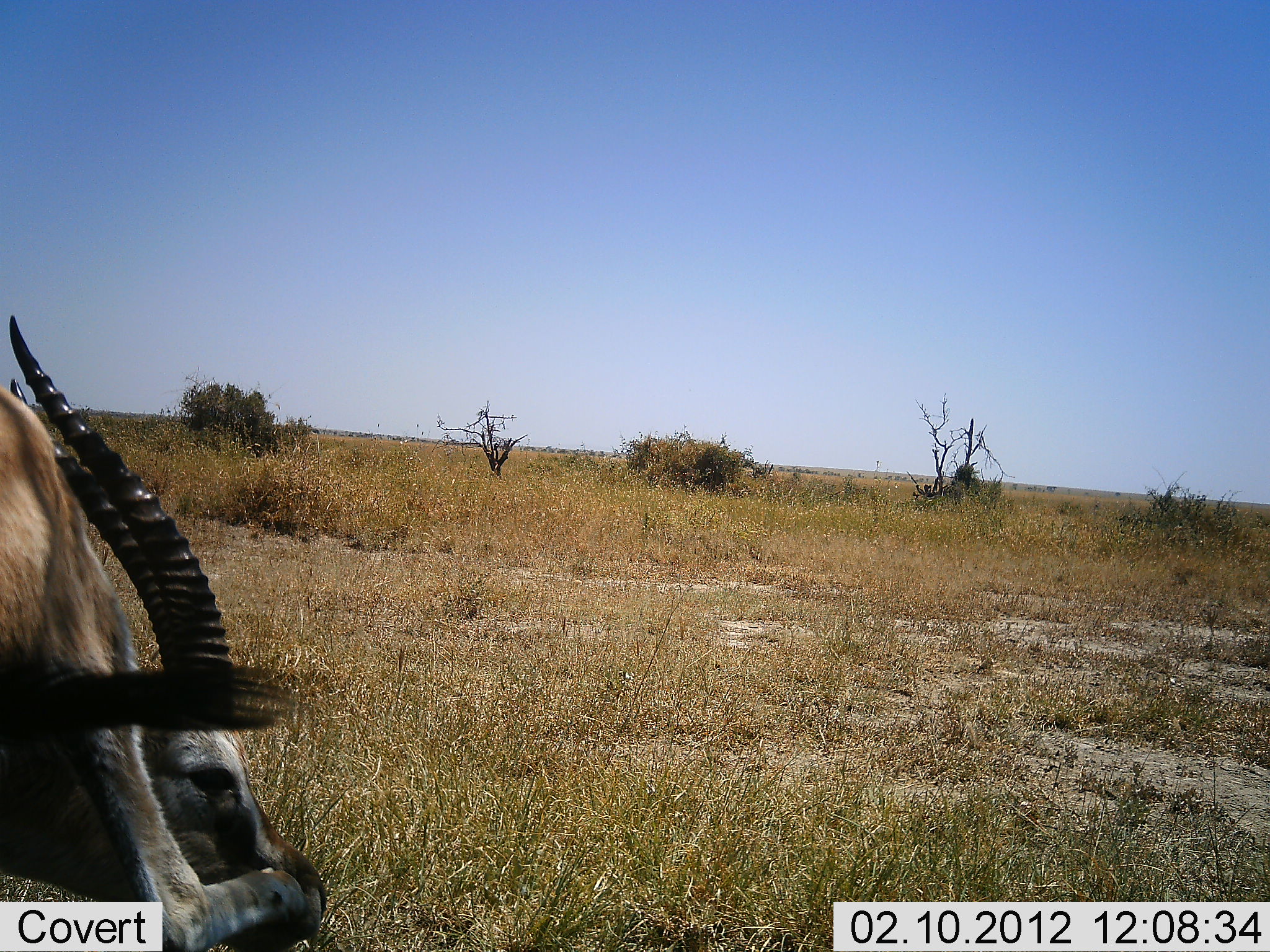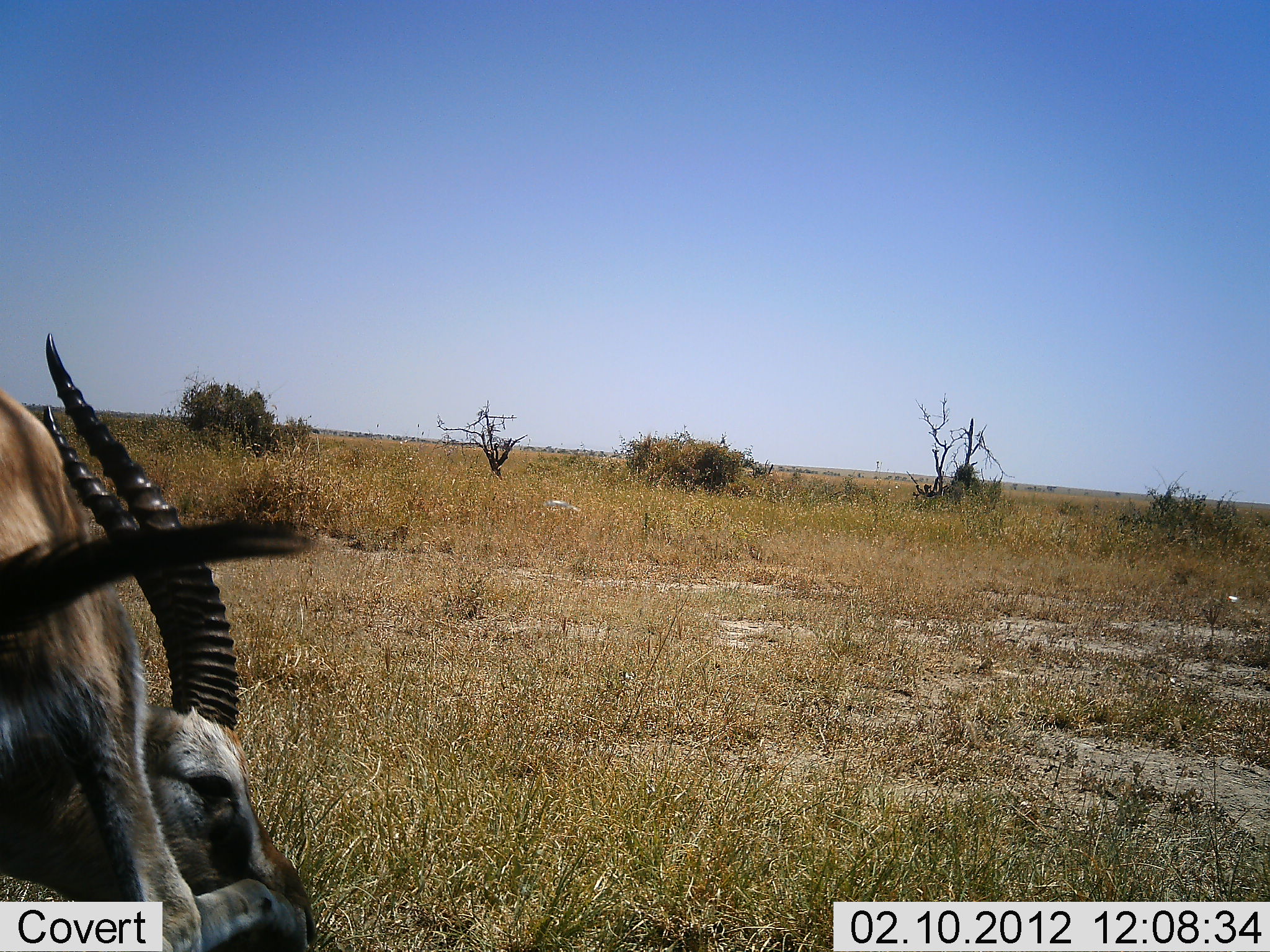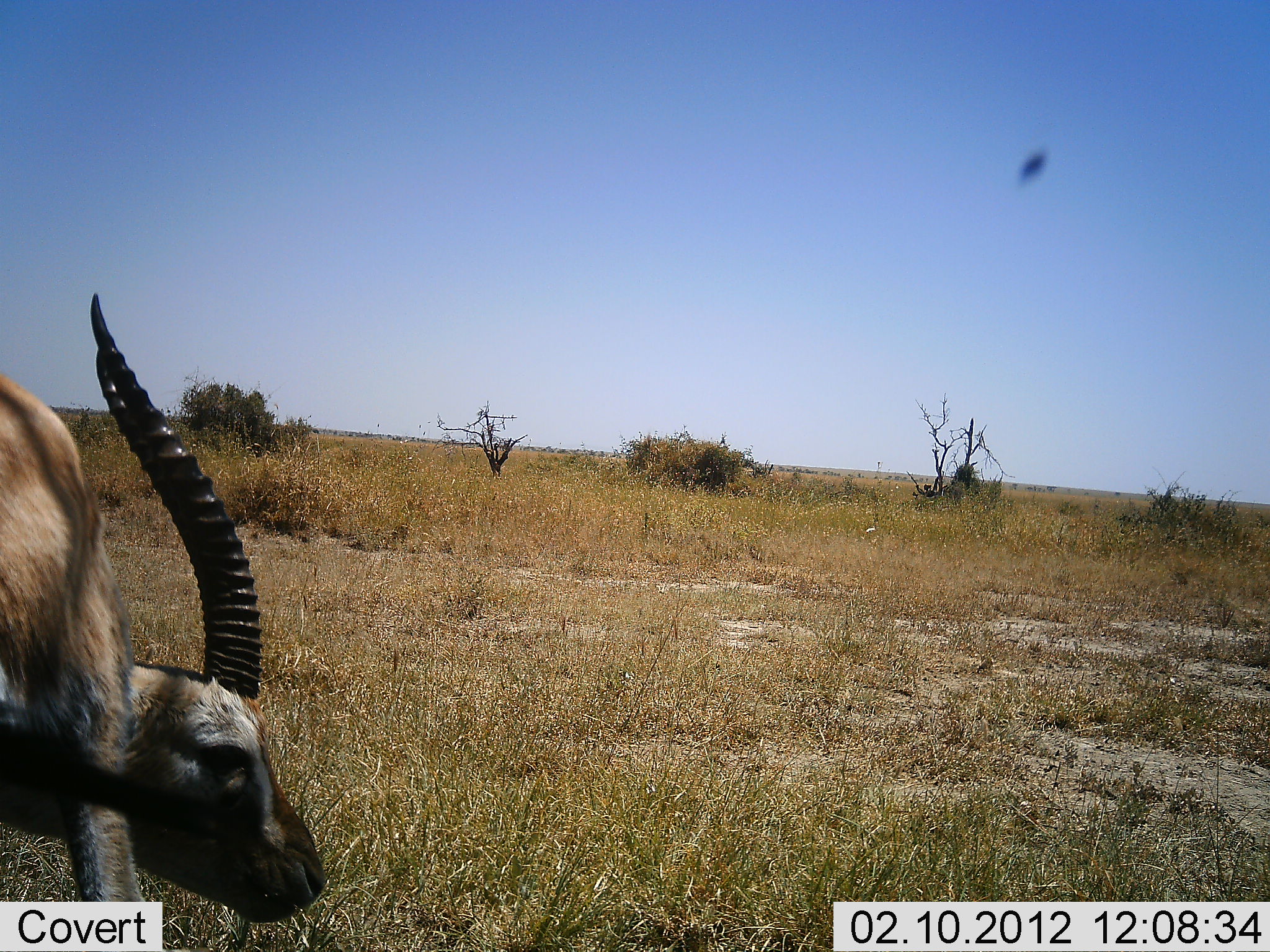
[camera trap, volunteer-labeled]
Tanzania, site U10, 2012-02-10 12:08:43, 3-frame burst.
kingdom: Animalia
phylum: Chordata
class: Mammalia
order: Artiodactyla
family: Bovidae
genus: Eudorcas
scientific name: Eudorcas thomsonii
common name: thomson's gazelle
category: gazellethomsons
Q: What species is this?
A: Gazellethomsons (thomson's gazelle) (Eudorcas thomsonii).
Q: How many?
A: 1.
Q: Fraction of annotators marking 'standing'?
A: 70%.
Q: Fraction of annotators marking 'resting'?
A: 20%.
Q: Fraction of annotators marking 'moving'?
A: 0%.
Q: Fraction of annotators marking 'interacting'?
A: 0%.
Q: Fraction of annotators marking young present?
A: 0%.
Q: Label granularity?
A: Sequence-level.